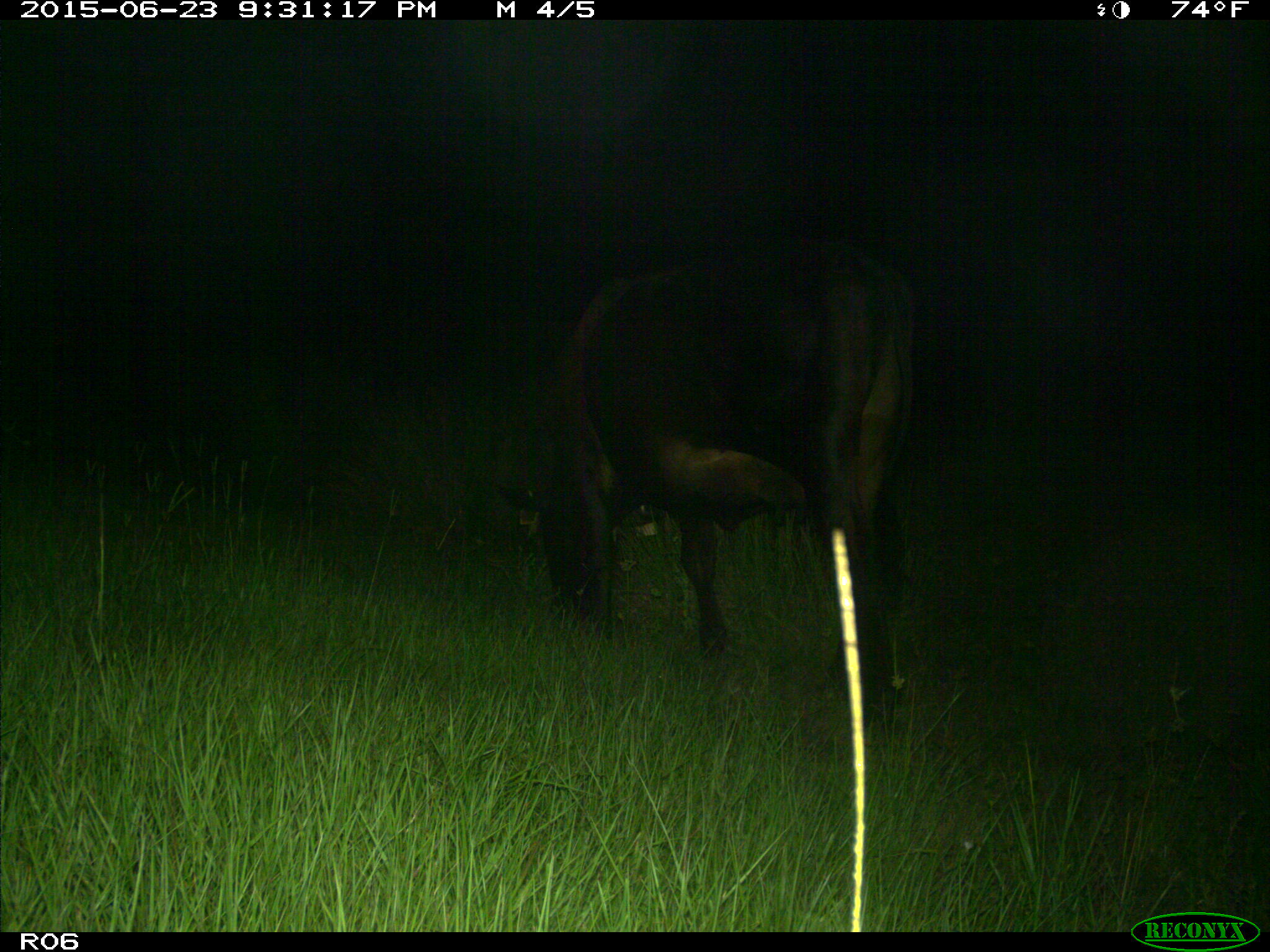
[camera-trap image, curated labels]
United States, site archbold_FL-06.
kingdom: Animalia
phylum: Chordata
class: Mammalia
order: Artiodactyla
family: Bovidae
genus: Bos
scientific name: Bos taurus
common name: domestic cow